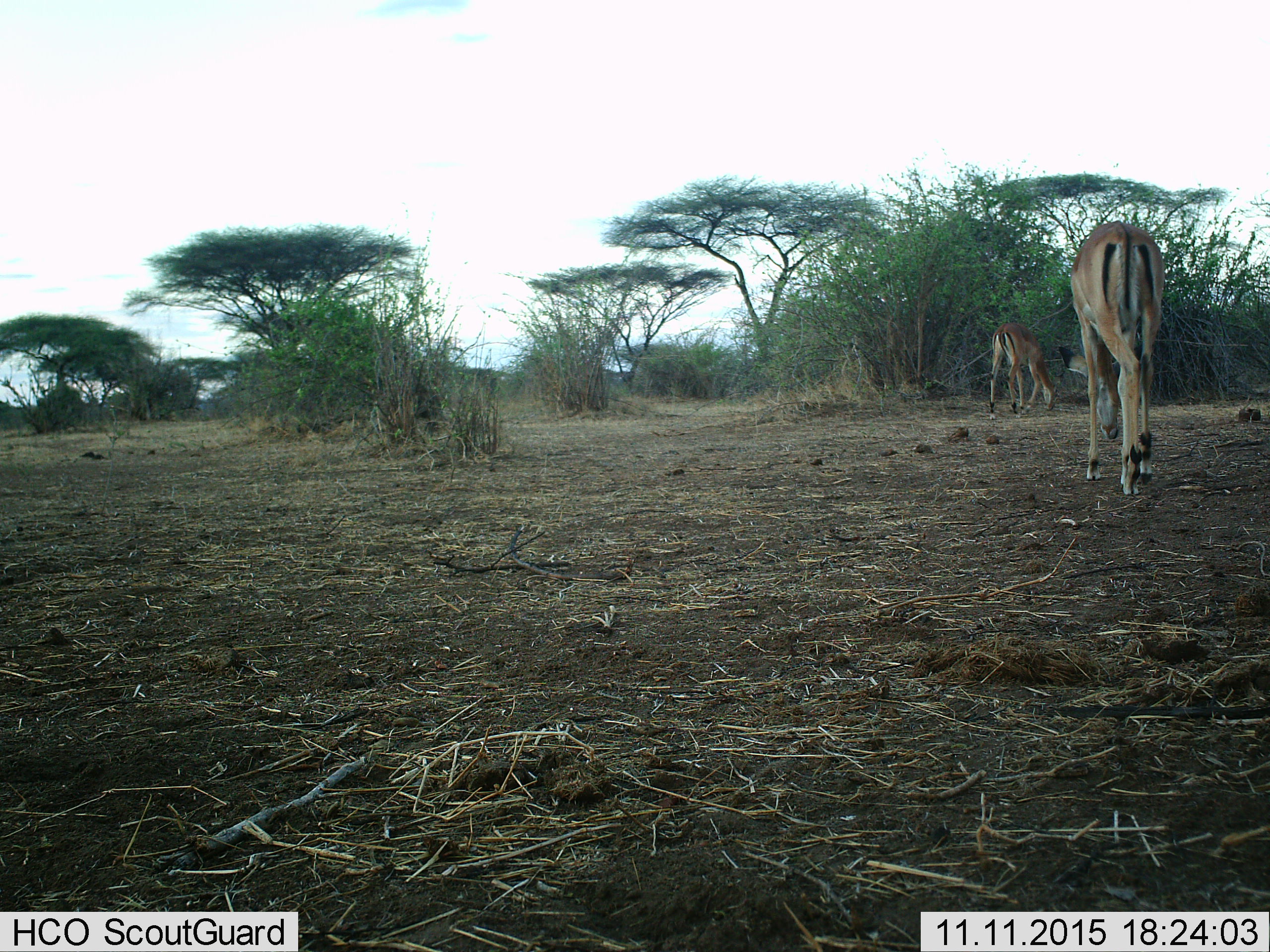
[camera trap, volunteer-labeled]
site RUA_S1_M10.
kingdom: Animalia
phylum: Chordata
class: Mammalia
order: Artiodactyla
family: Bovidae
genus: Aepyceros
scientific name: Aepyceros melampus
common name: impala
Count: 2.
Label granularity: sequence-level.